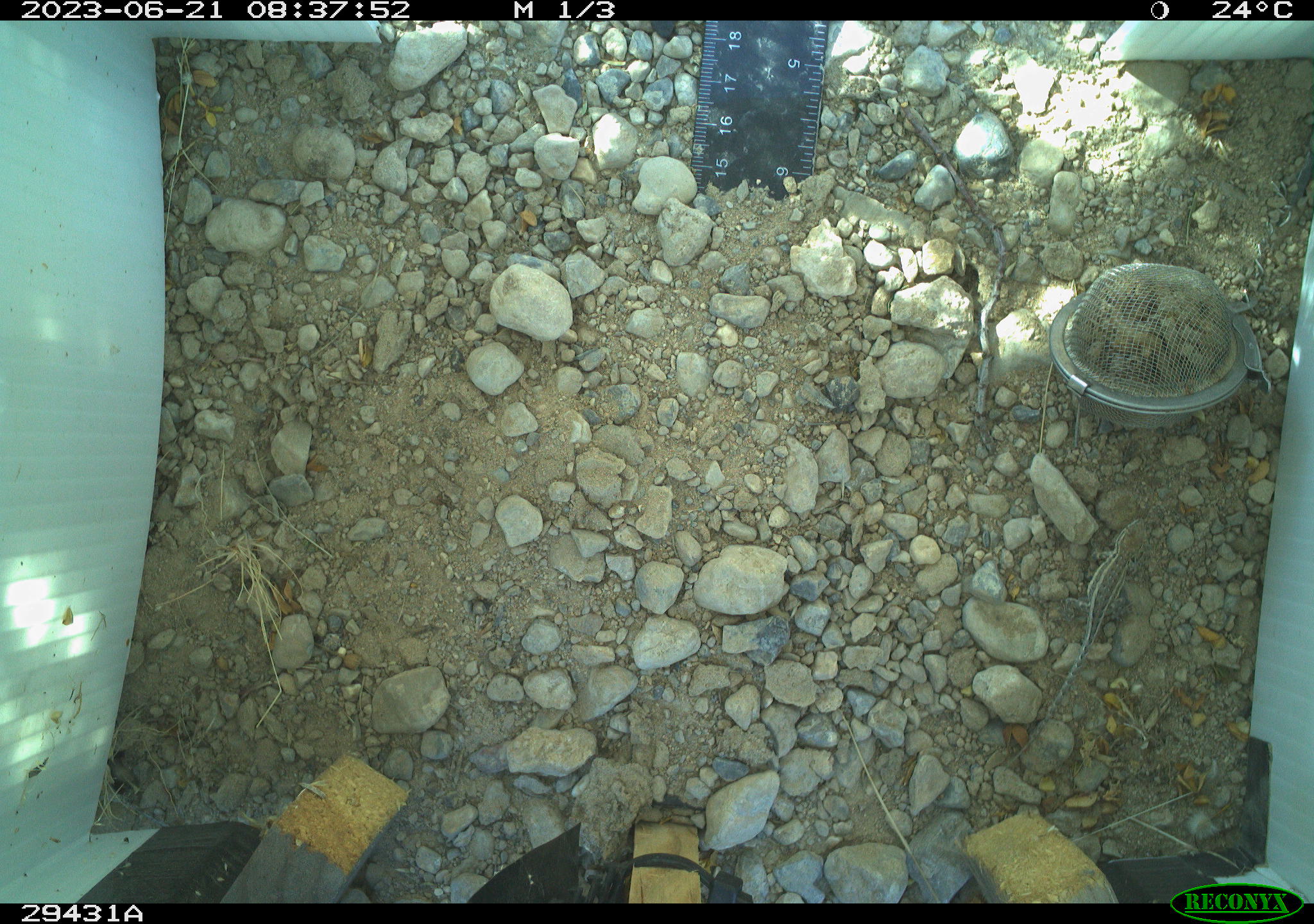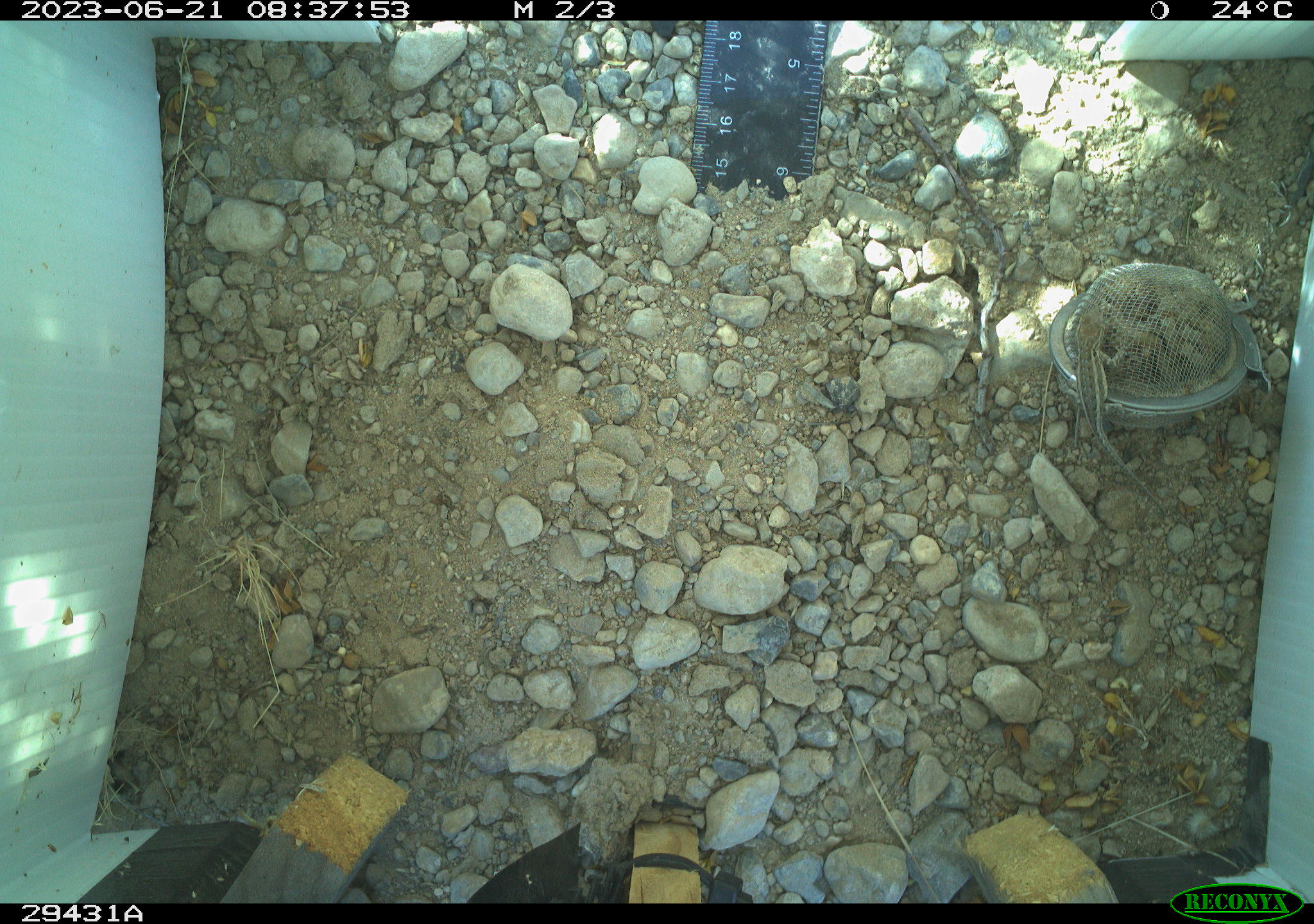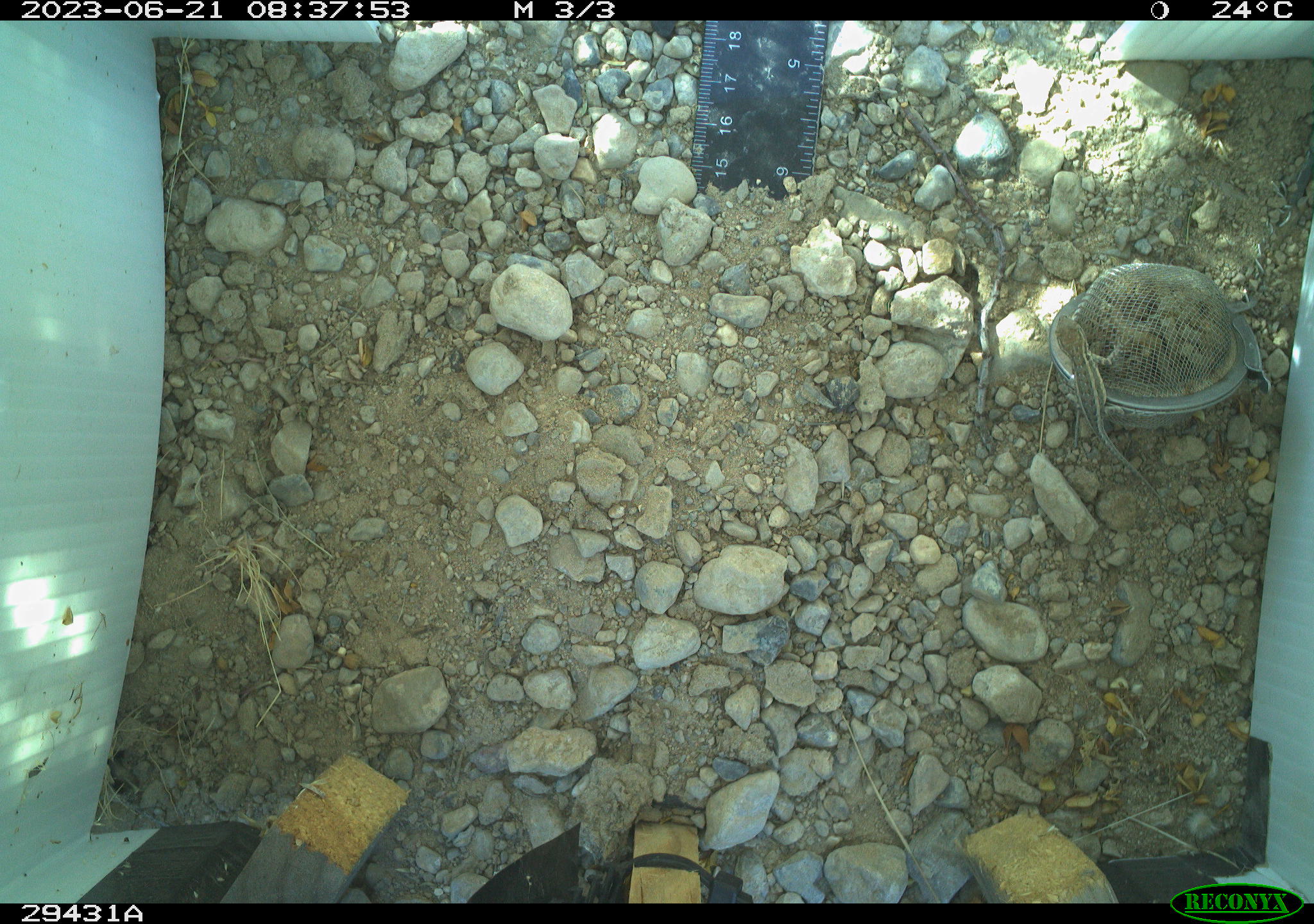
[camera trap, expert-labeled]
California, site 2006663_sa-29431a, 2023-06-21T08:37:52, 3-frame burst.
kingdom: Animalia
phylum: Chordata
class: Reptilia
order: Squamata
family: Phrynosomatidae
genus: Sceloporus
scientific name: Sceloporus graciosus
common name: common sagebrush lizard